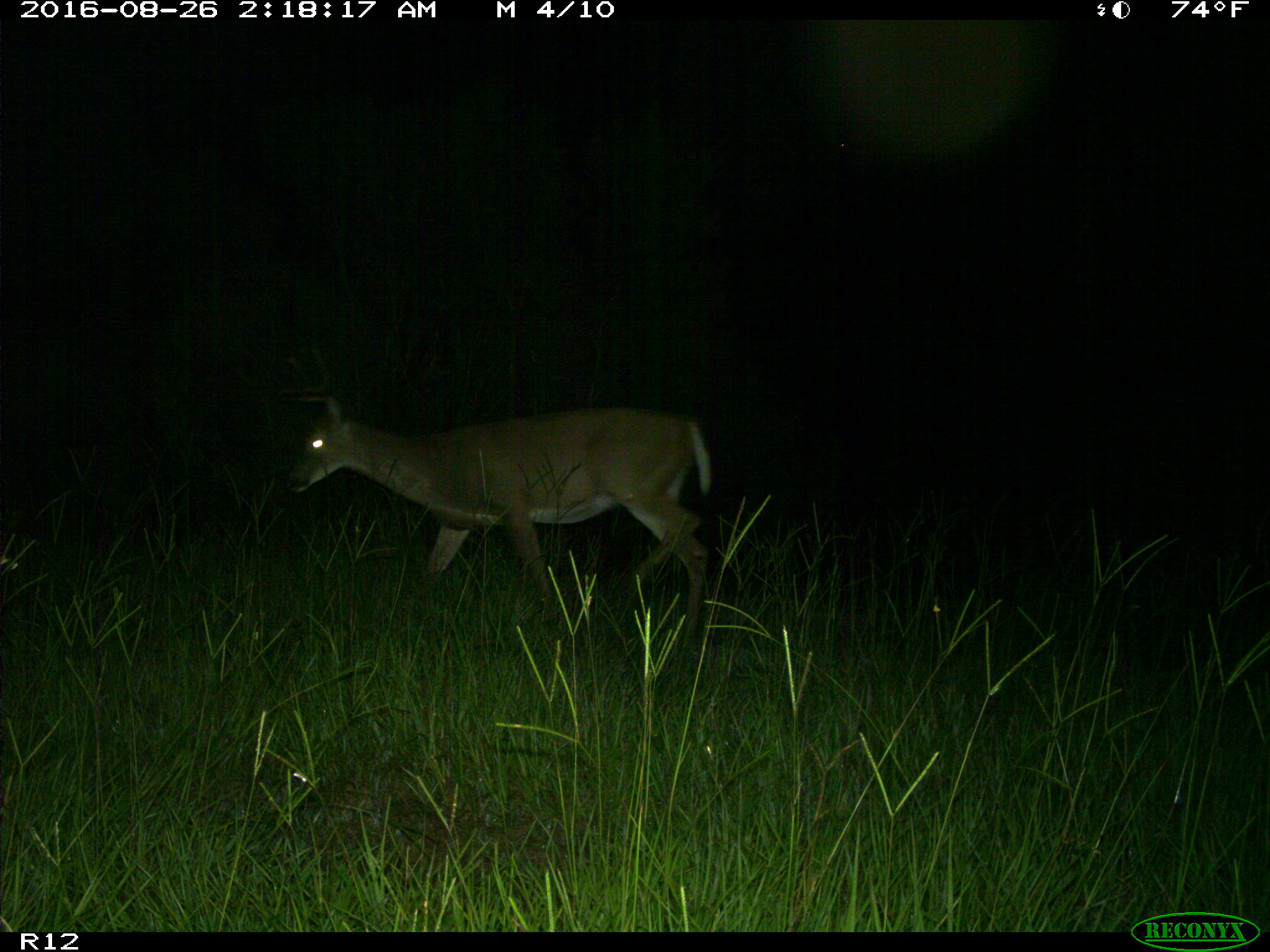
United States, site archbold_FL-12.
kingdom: Animalia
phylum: Chordata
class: Mammalia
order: Artiodactyla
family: Cervidae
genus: Odocoileus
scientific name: Odocoileus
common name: deer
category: unidentified deer